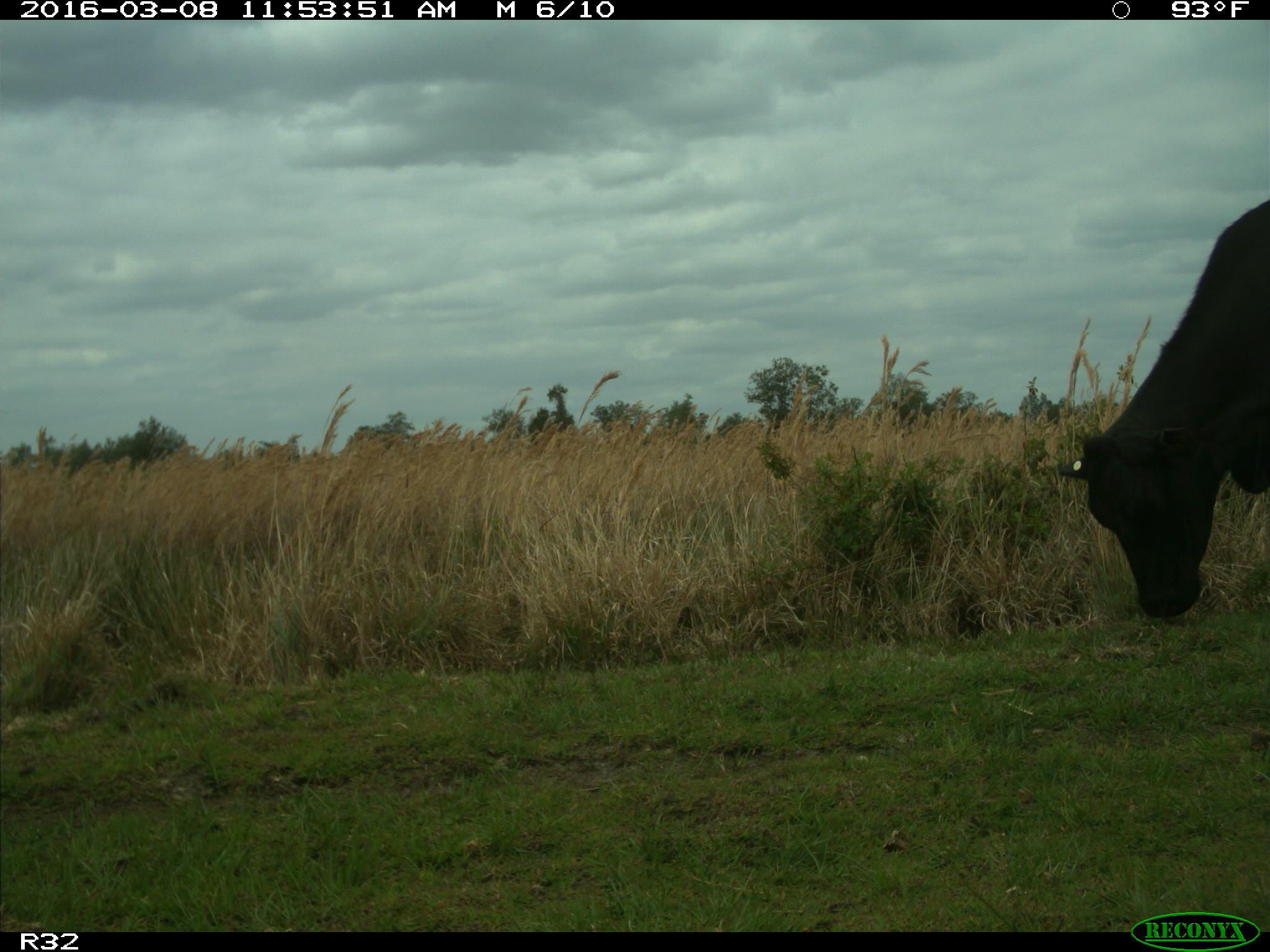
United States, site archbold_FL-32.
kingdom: Animalia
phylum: Chordata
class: Mammalia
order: Artiodactyla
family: Bovidae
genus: Bos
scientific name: Bos taurus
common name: domestic cow